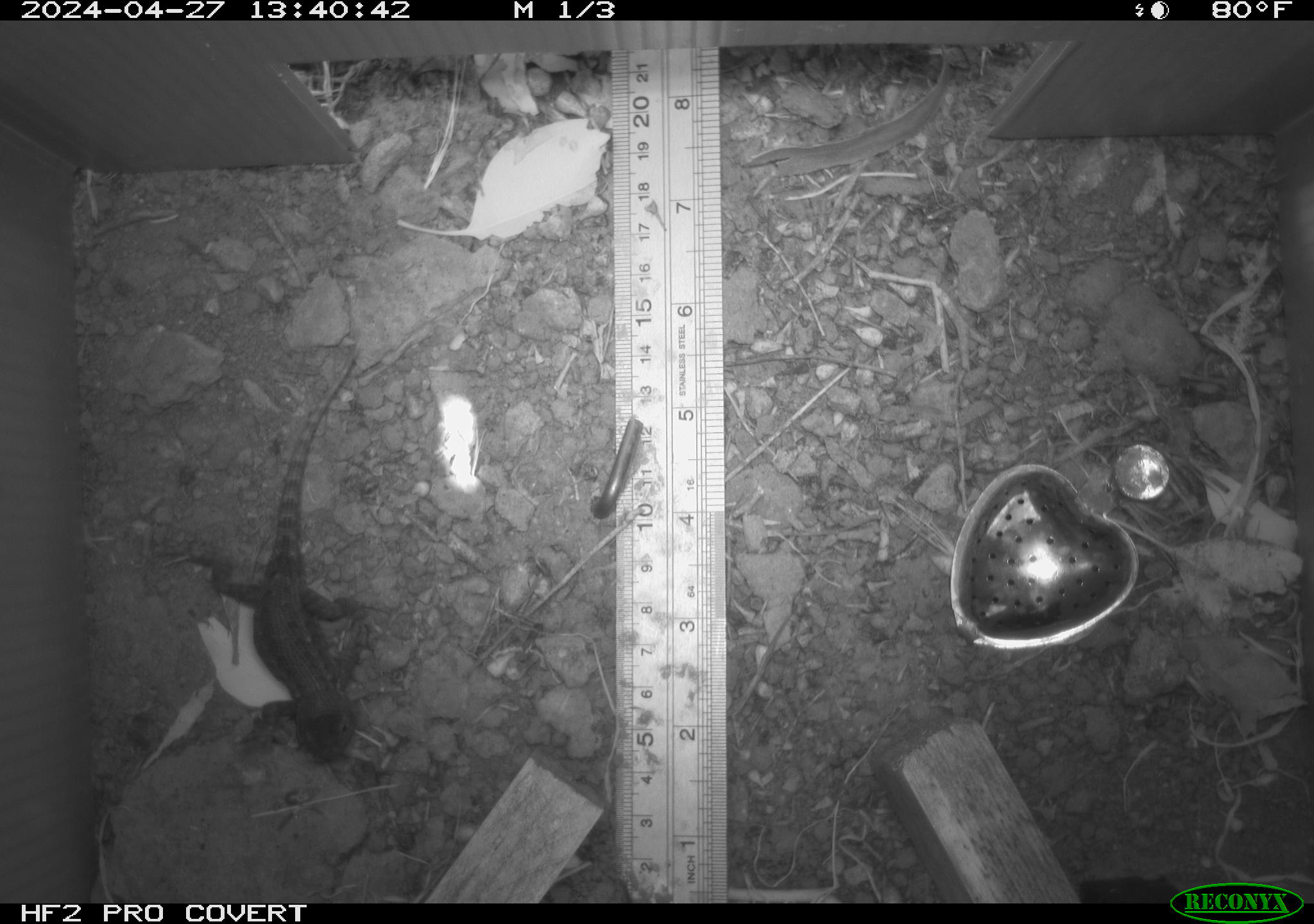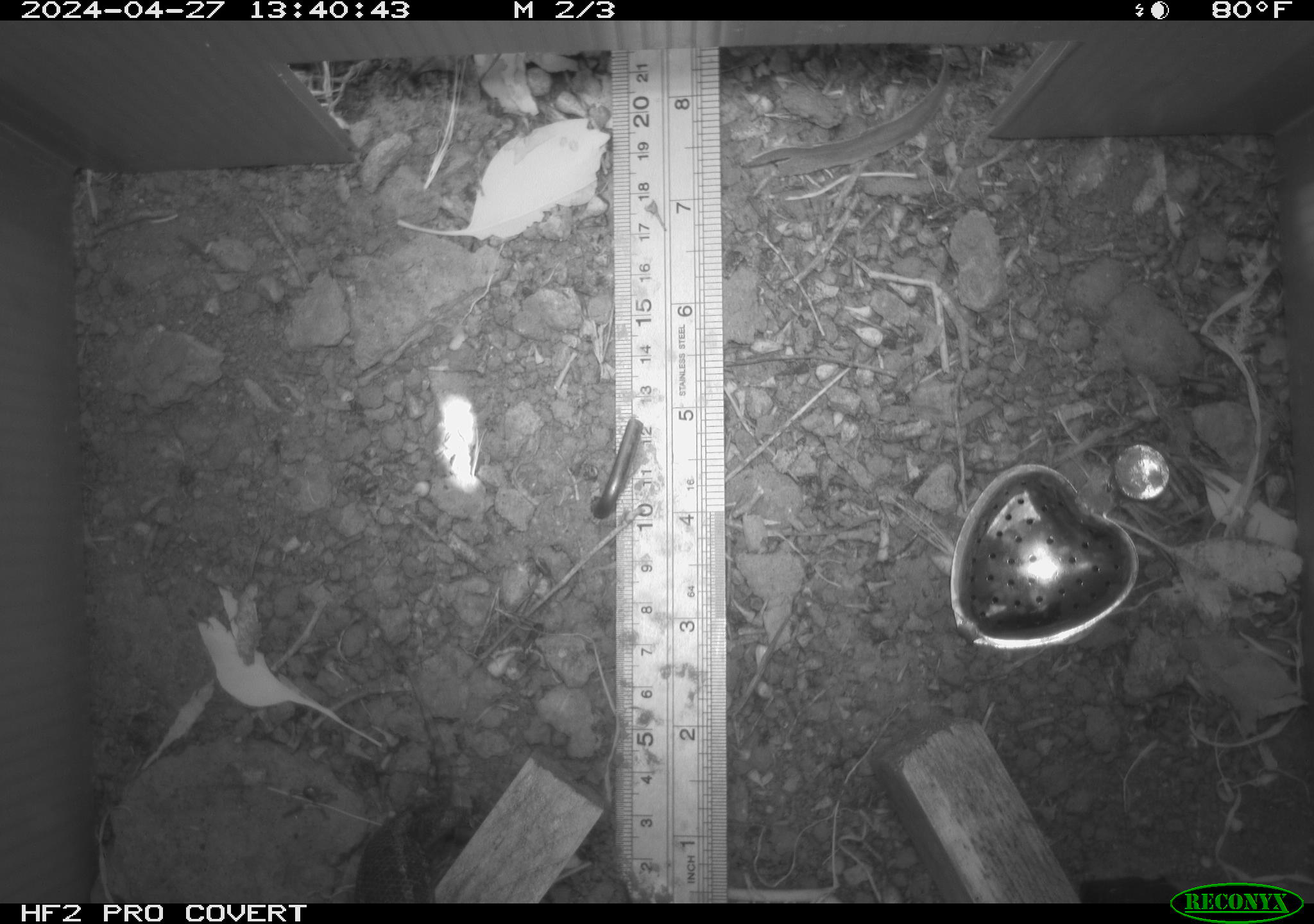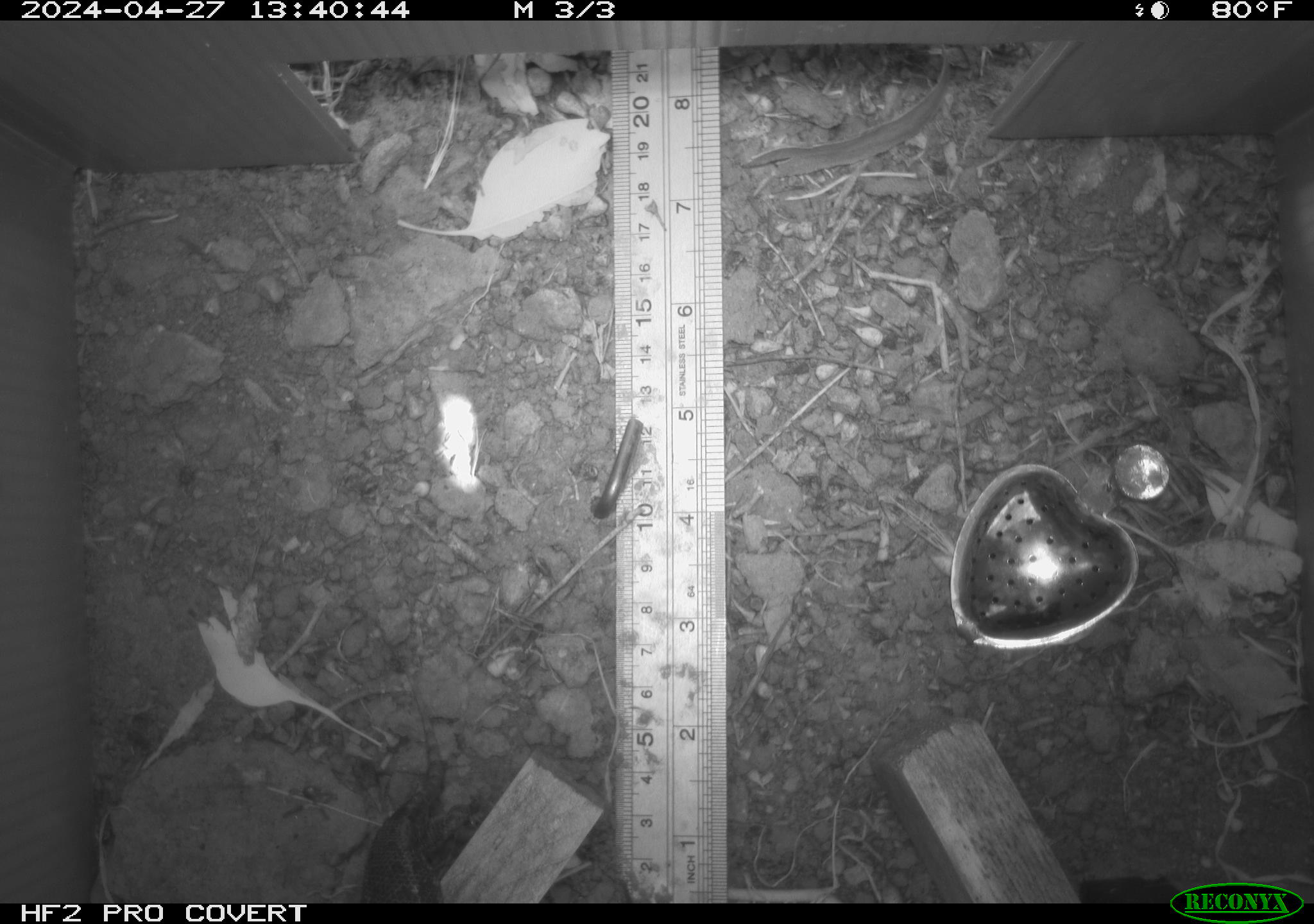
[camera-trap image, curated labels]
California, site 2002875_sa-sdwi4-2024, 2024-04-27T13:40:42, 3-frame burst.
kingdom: Animalia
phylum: Chordata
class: Reptilia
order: Squamata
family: Phrynosomatidae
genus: Sceloporus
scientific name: Sceloporus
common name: spiny lizards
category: sceloporus species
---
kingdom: Animalia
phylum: Chordata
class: Reptilia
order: Squamata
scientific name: Squamata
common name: lizards and snakes